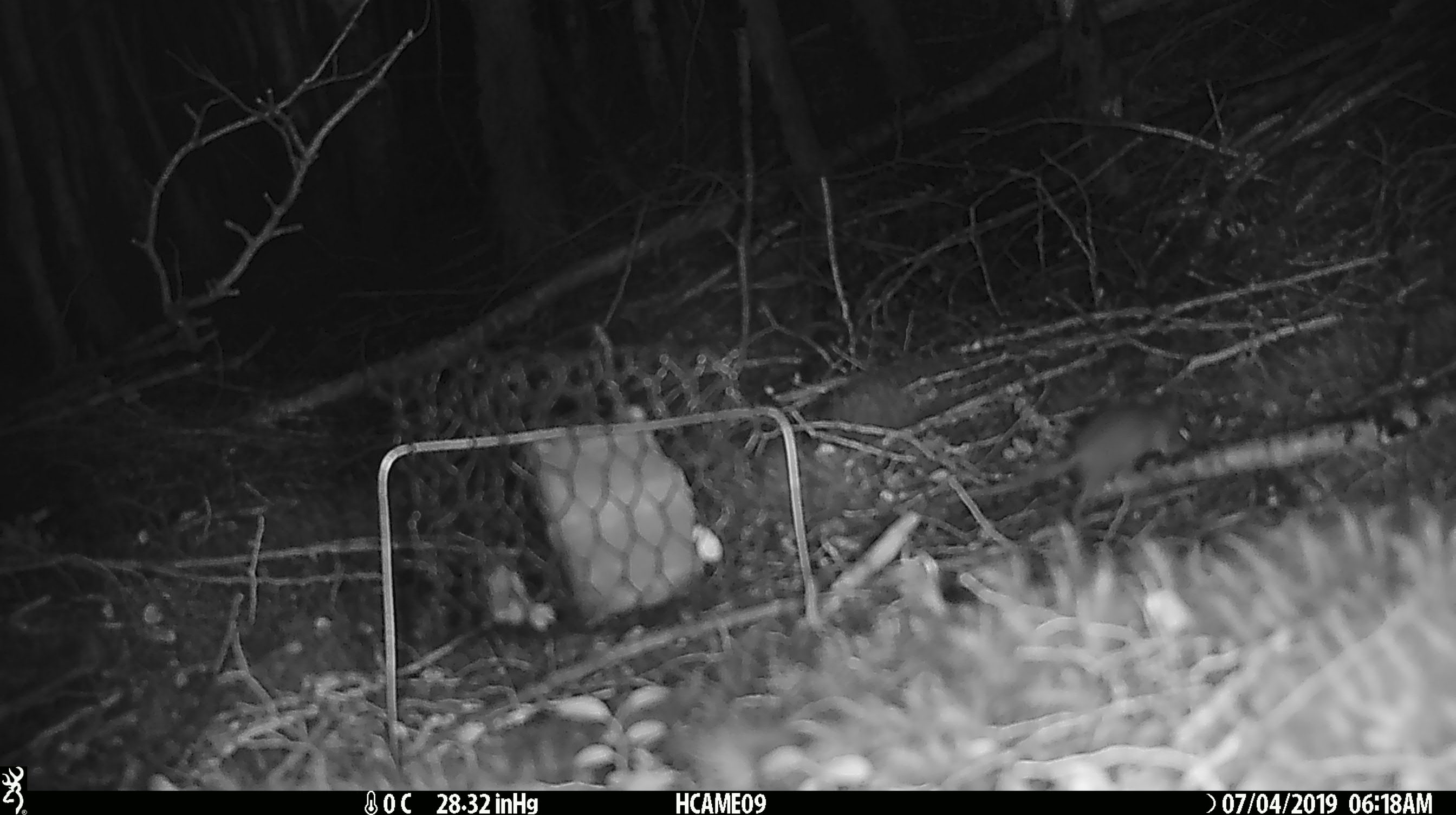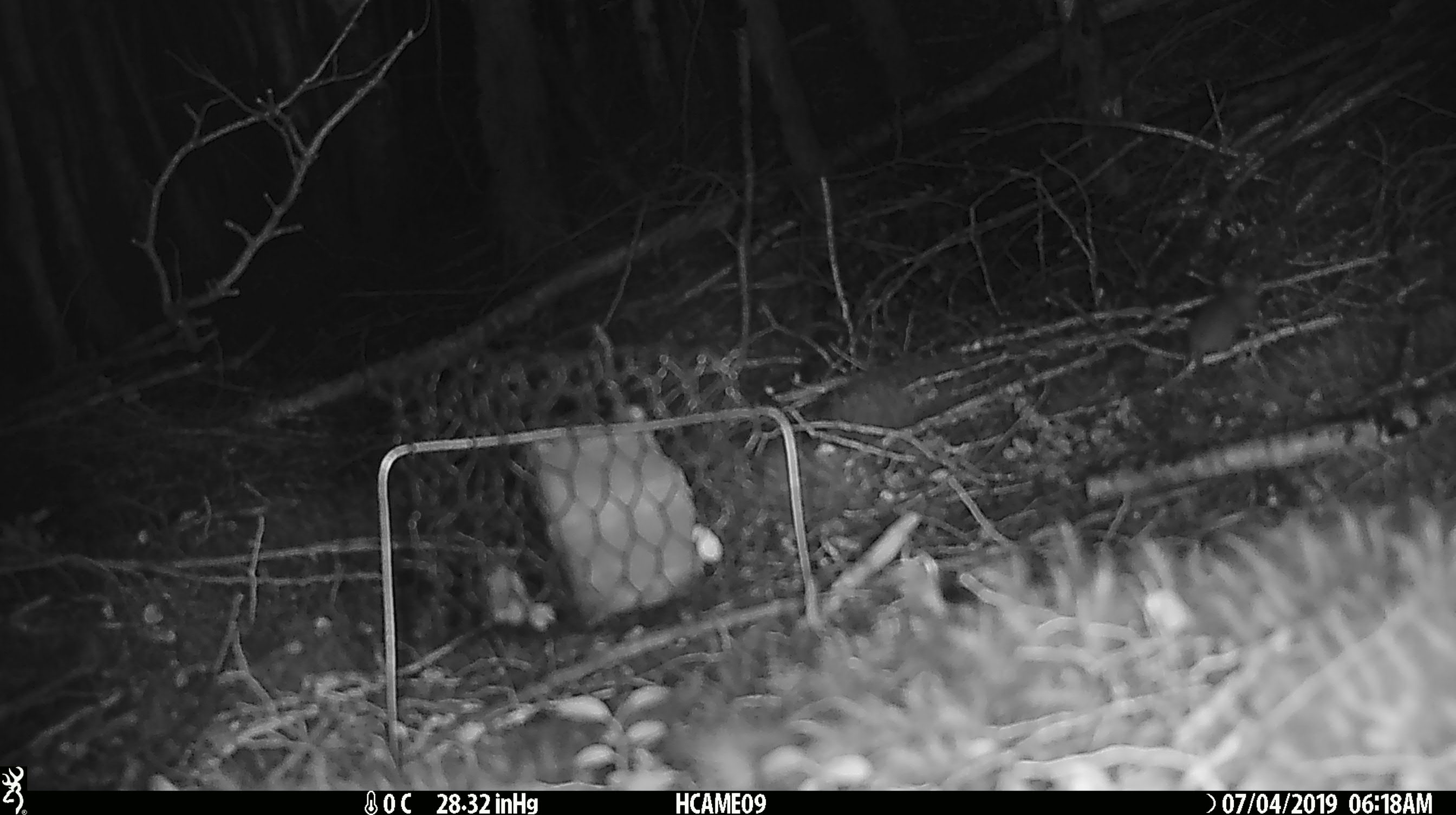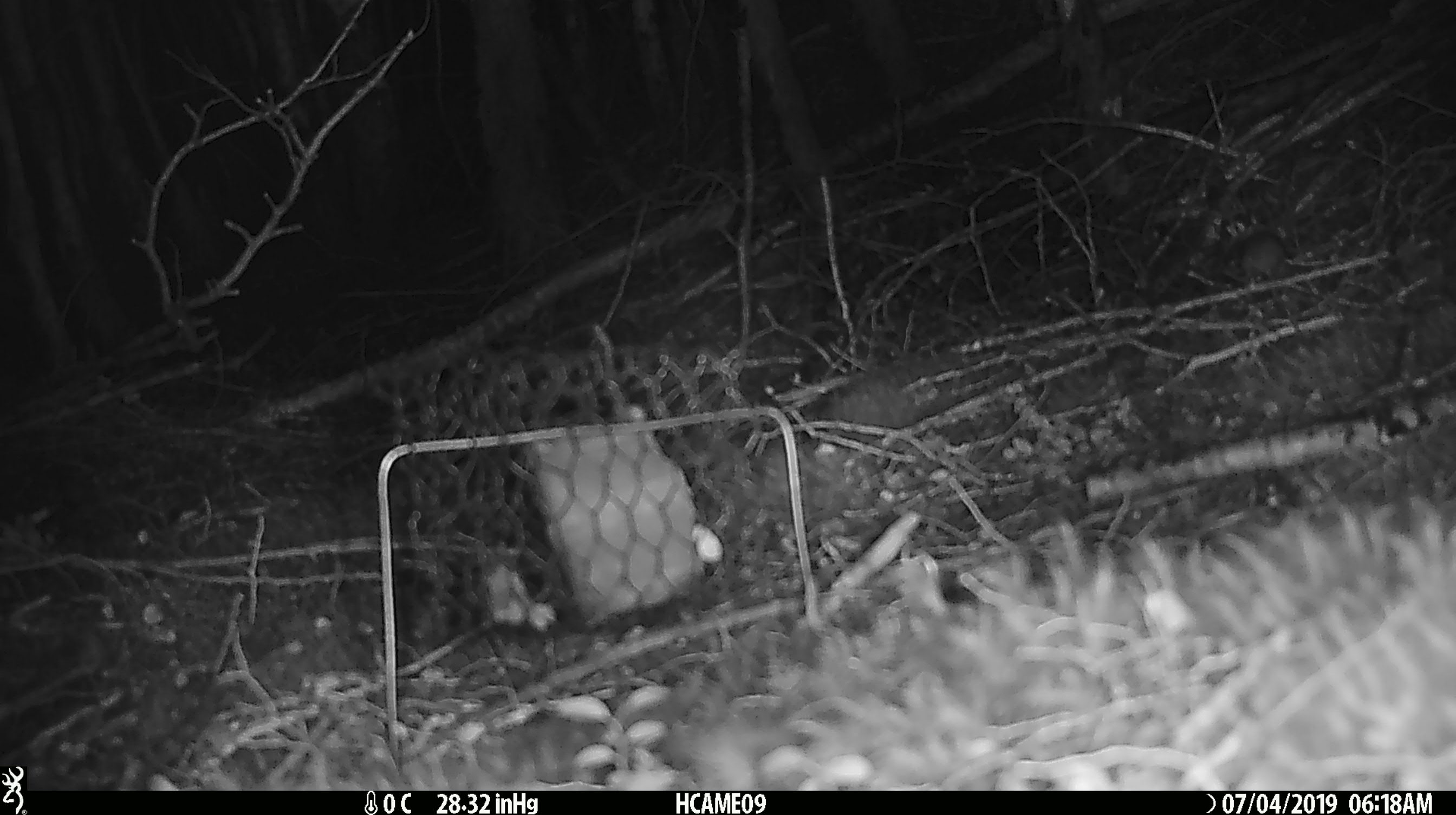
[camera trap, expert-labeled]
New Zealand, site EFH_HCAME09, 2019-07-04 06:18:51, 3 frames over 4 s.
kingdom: Animalia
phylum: Chordata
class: Mammalia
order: Rodentia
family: Muridae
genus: Mus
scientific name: Mus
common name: mouse